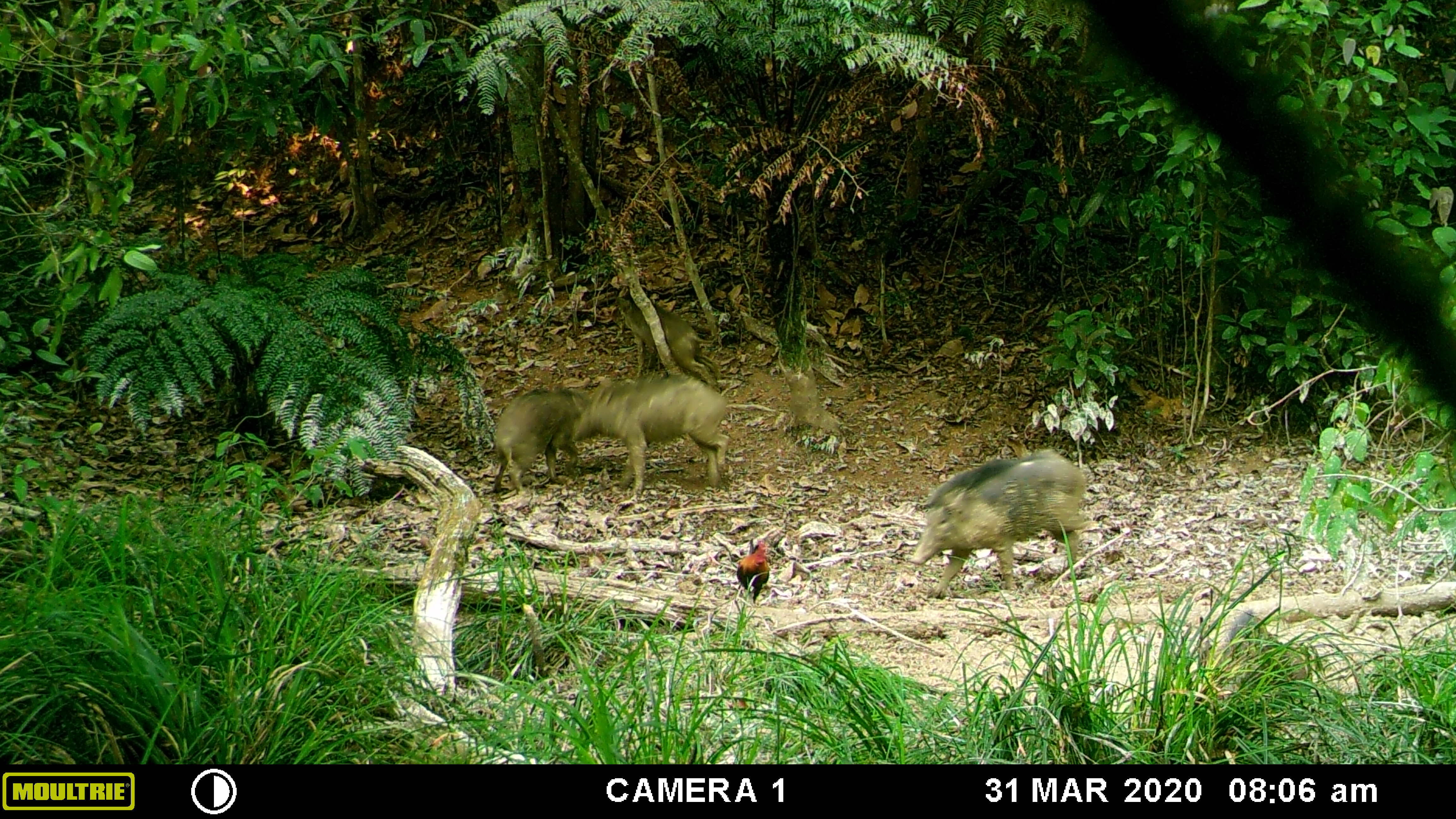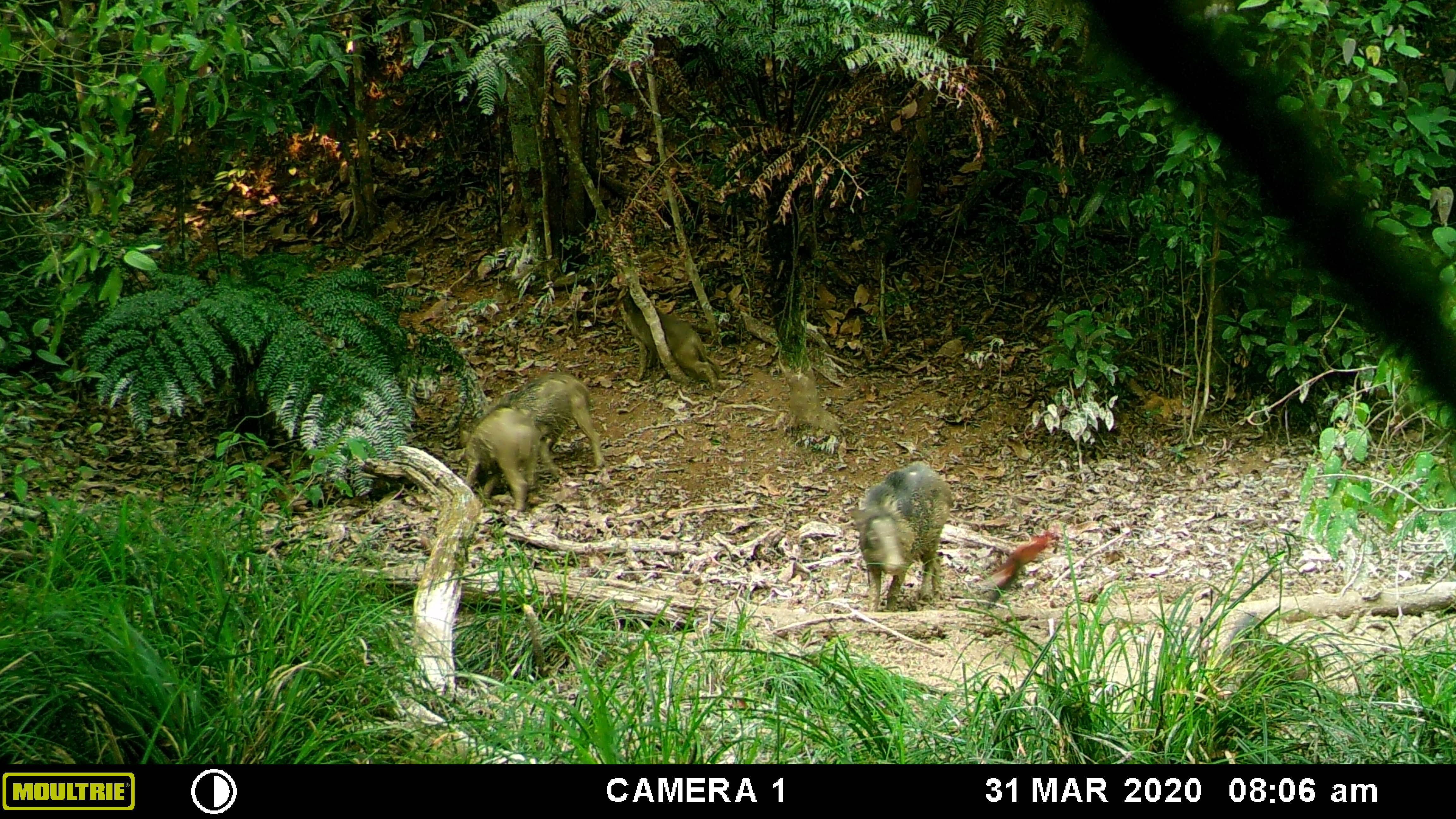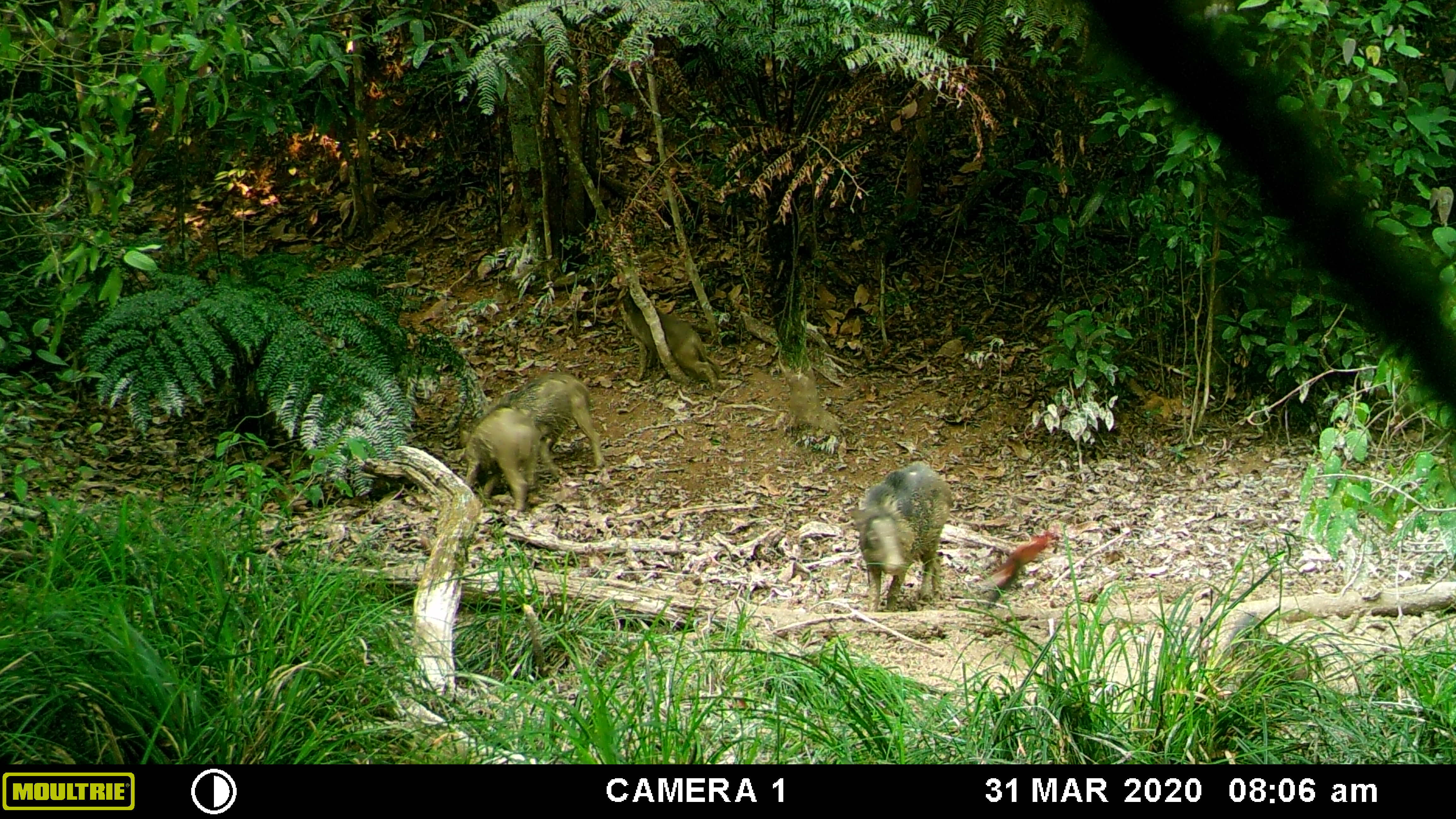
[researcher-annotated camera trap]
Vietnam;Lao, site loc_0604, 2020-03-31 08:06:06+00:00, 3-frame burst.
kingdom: Animalia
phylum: Chordata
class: Mammalia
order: Artiodactyla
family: Suidae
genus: Sus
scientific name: Sus scrofa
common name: eurasian wild pig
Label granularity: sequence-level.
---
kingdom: Animalia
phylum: Chordata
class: Aves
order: Galliformes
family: Phasianidae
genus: Gallus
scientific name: Gallus gallus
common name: red junglefowl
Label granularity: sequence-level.